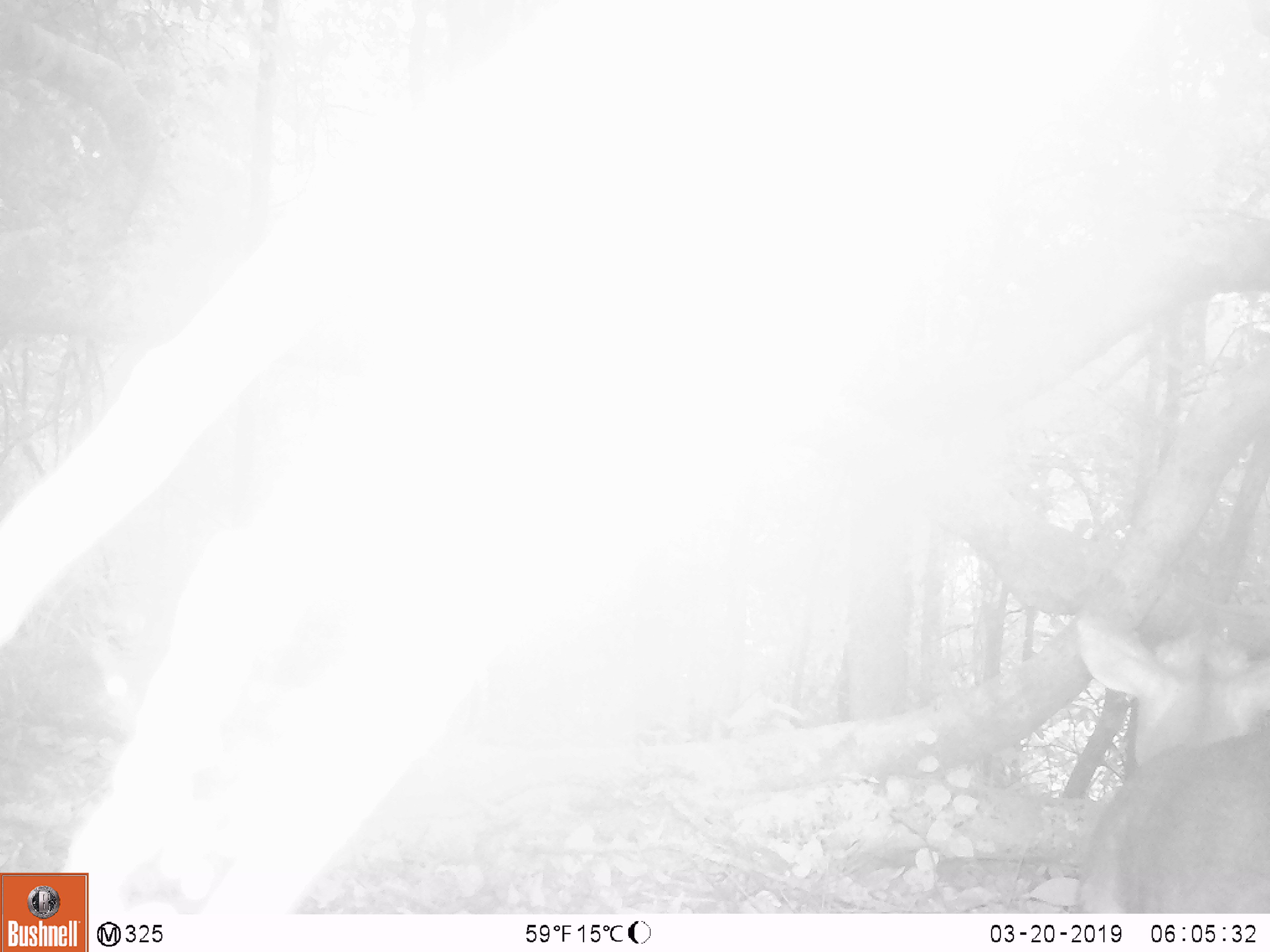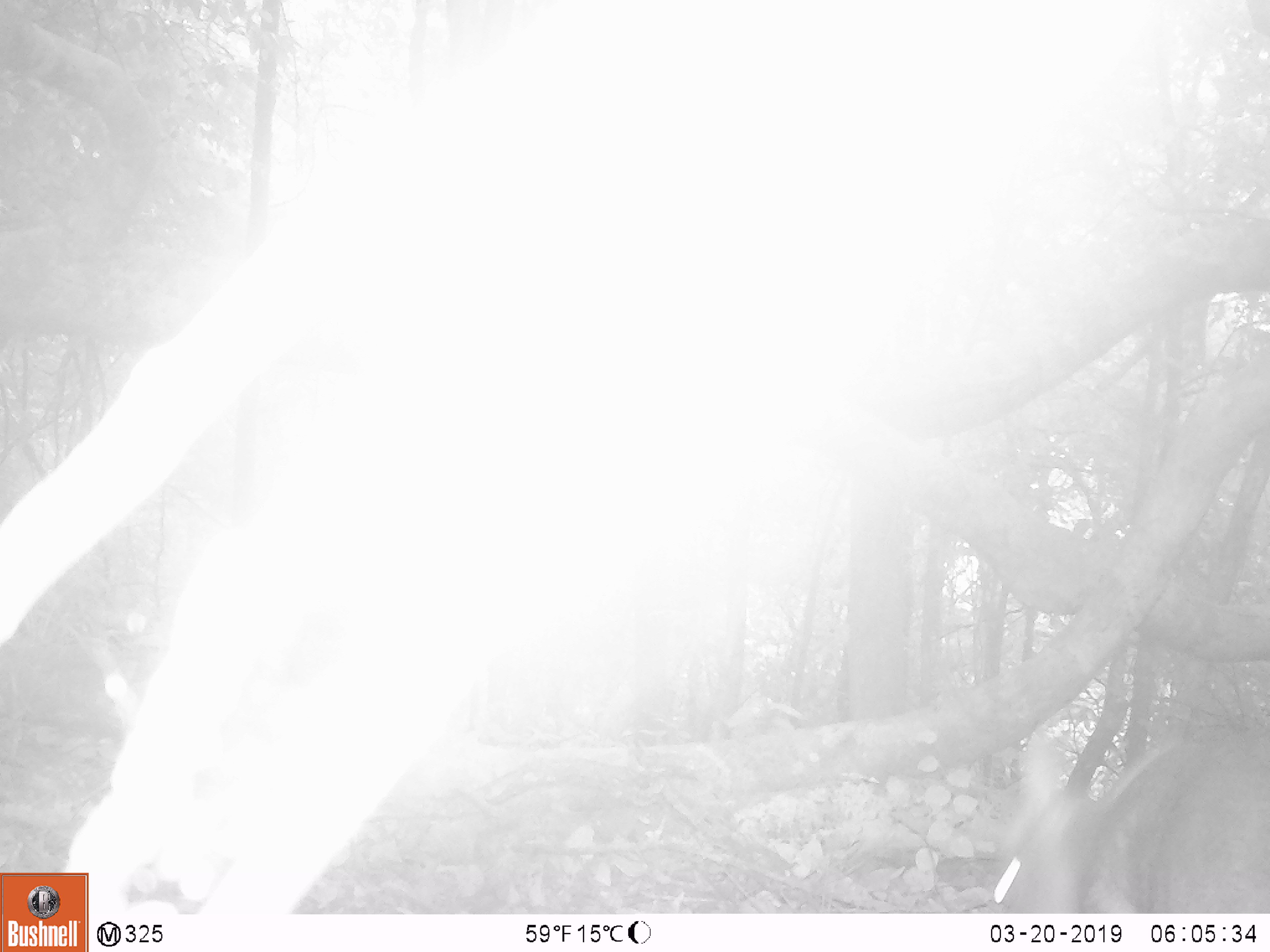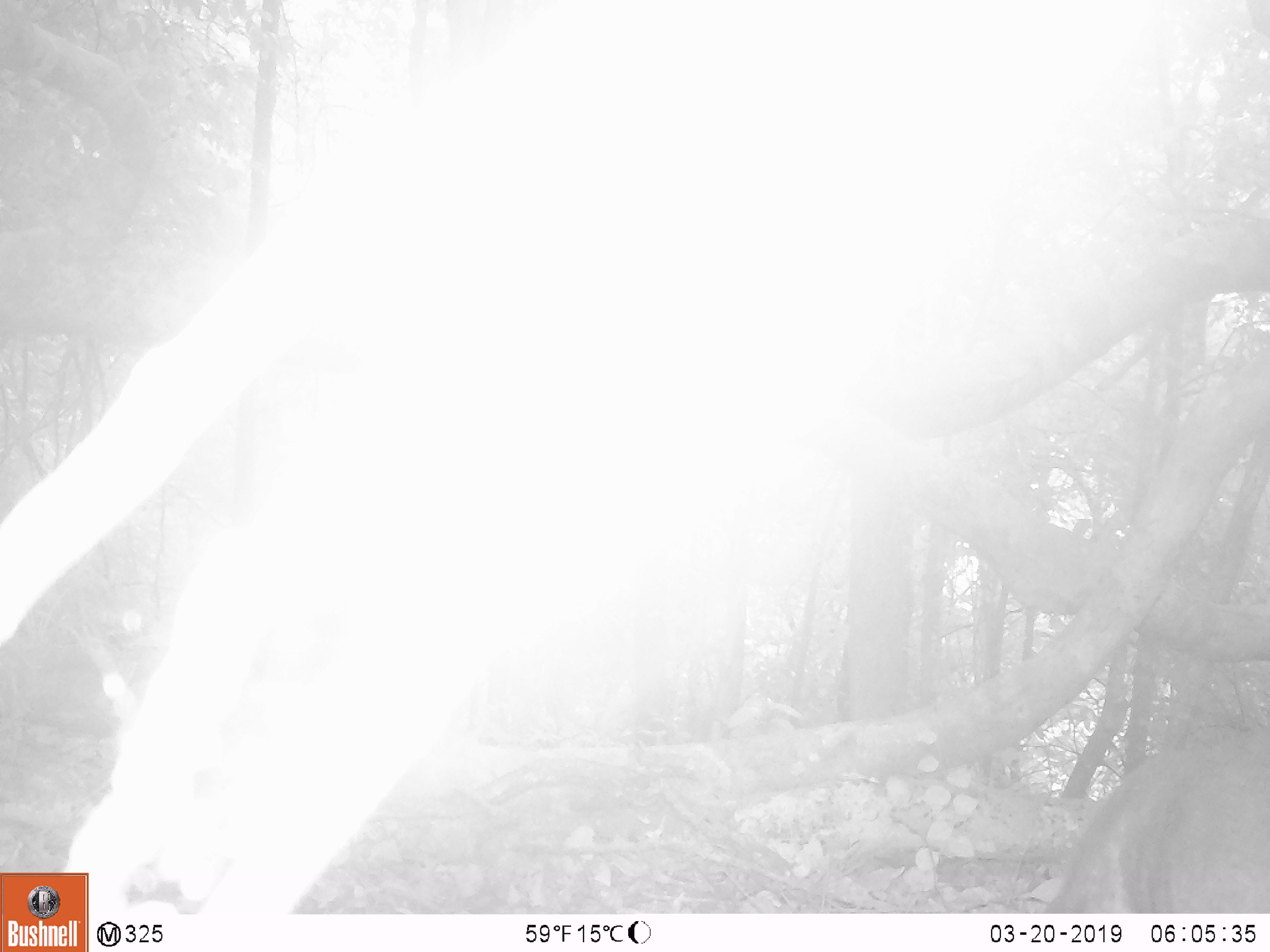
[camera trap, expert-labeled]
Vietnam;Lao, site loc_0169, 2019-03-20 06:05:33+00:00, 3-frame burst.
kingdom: Animalia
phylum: Chordata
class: Mammalia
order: Artiodactyla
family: Cervidae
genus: Muntiacus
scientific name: Muntiacus rooseveltorum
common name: roosevelt's muntjac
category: roosevelts muntjac group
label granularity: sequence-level